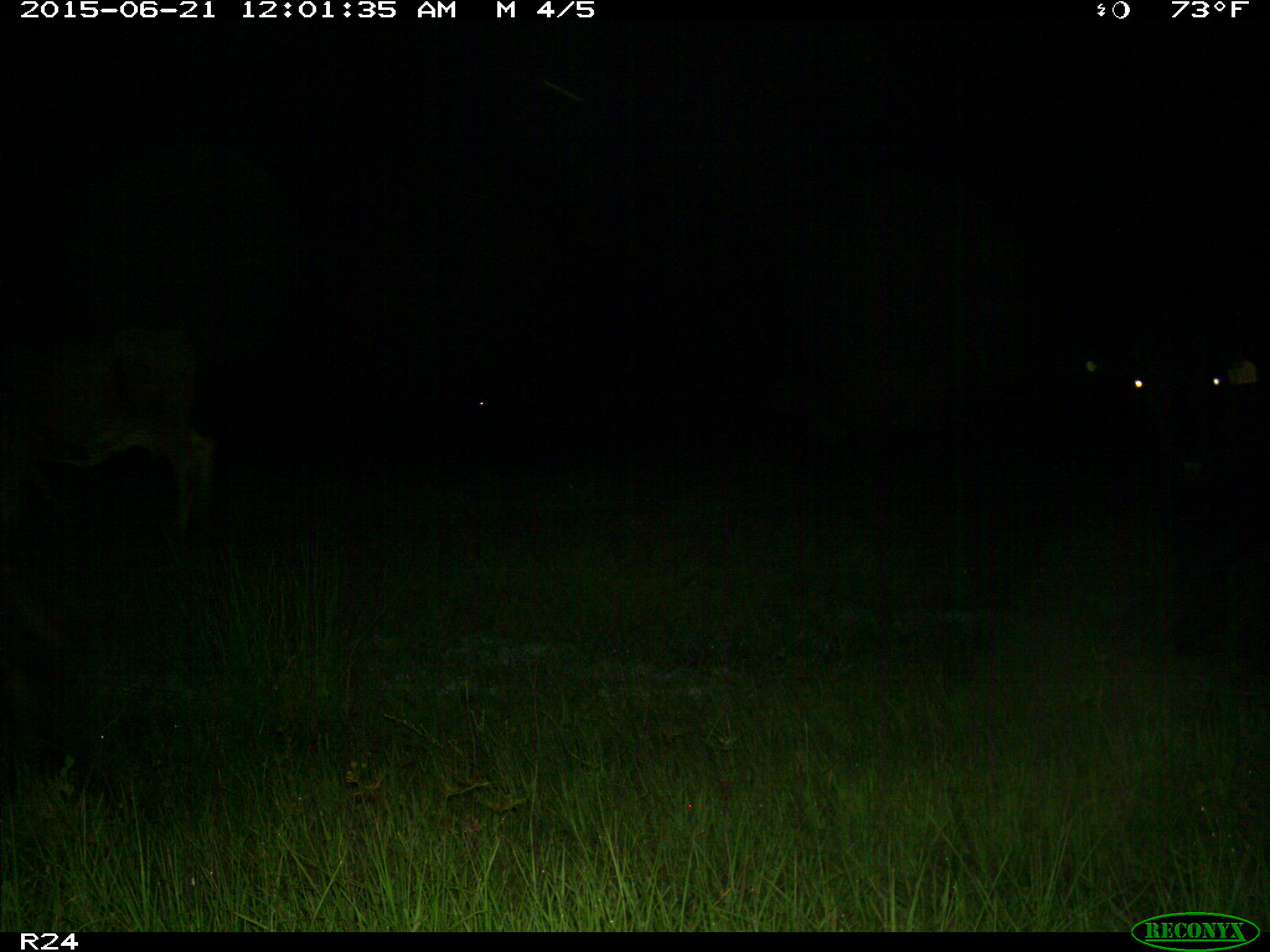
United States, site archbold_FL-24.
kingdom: Animalia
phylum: Chordata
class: Mammalia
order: Artiodactyla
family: Bovidae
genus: Bos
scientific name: Bos taurus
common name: domestic cow